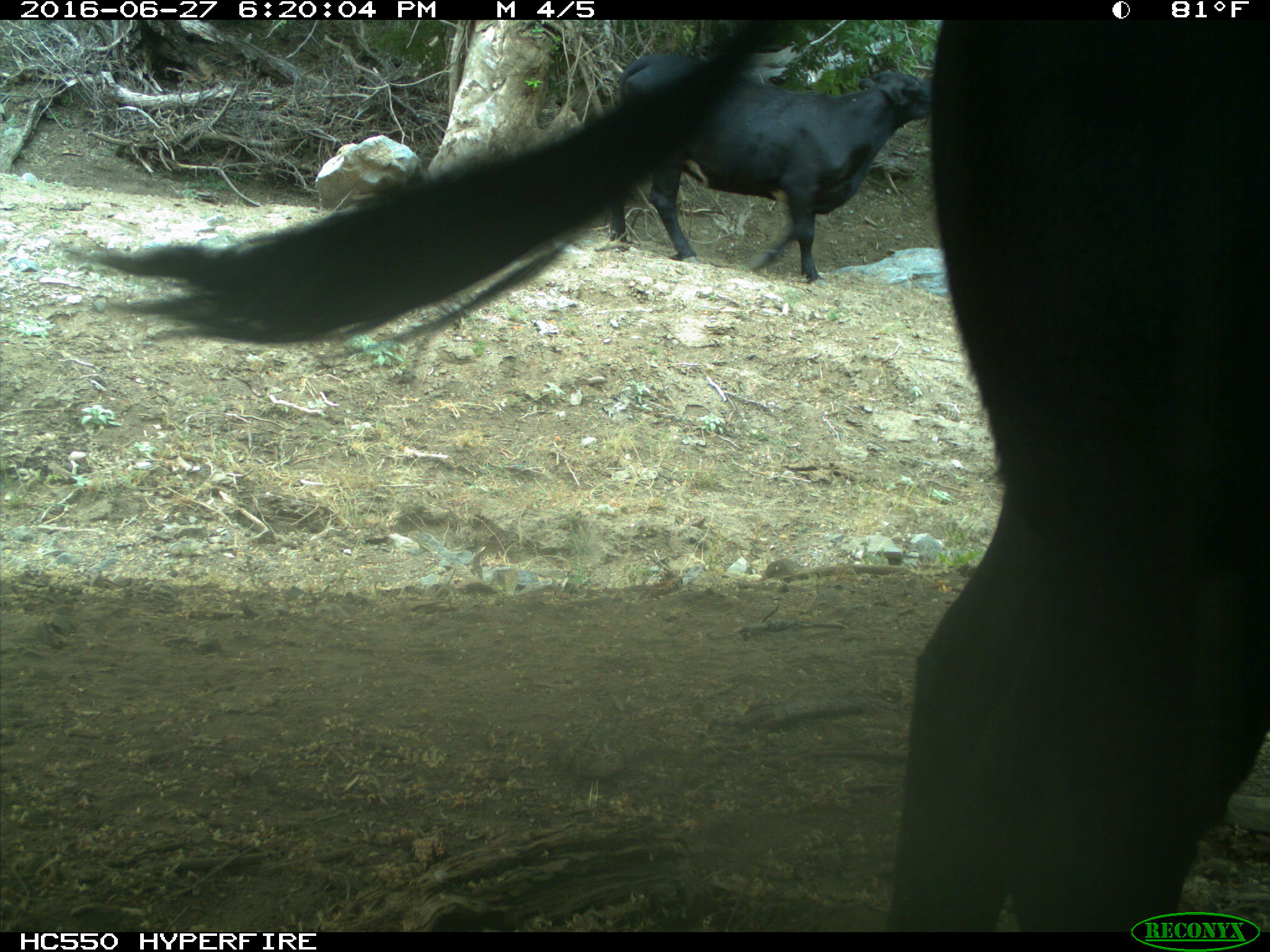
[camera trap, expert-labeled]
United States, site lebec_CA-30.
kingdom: Animalia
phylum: Chordata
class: Mammalia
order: Artiodactyla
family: Bovidae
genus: Bos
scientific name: Bos taurus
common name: domestic cow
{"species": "Bos taurus (domestic cow)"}